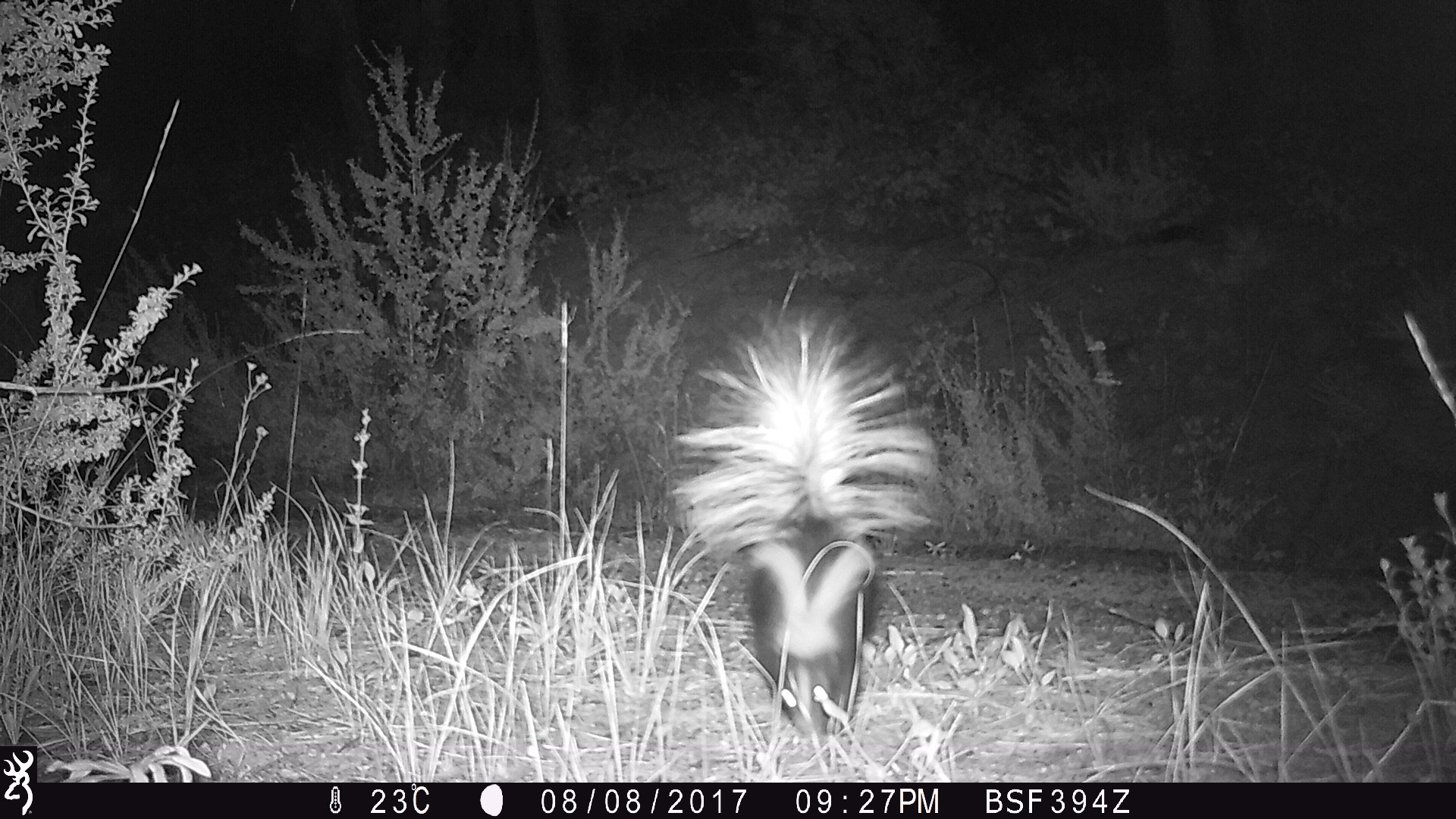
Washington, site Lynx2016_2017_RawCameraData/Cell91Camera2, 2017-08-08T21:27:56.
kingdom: Animalia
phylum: Chordata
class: Mammalia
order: Carnivora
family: Mephitidae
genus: Mephitis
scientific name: Mephitis mephitis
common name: striped skunk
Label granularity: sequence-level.